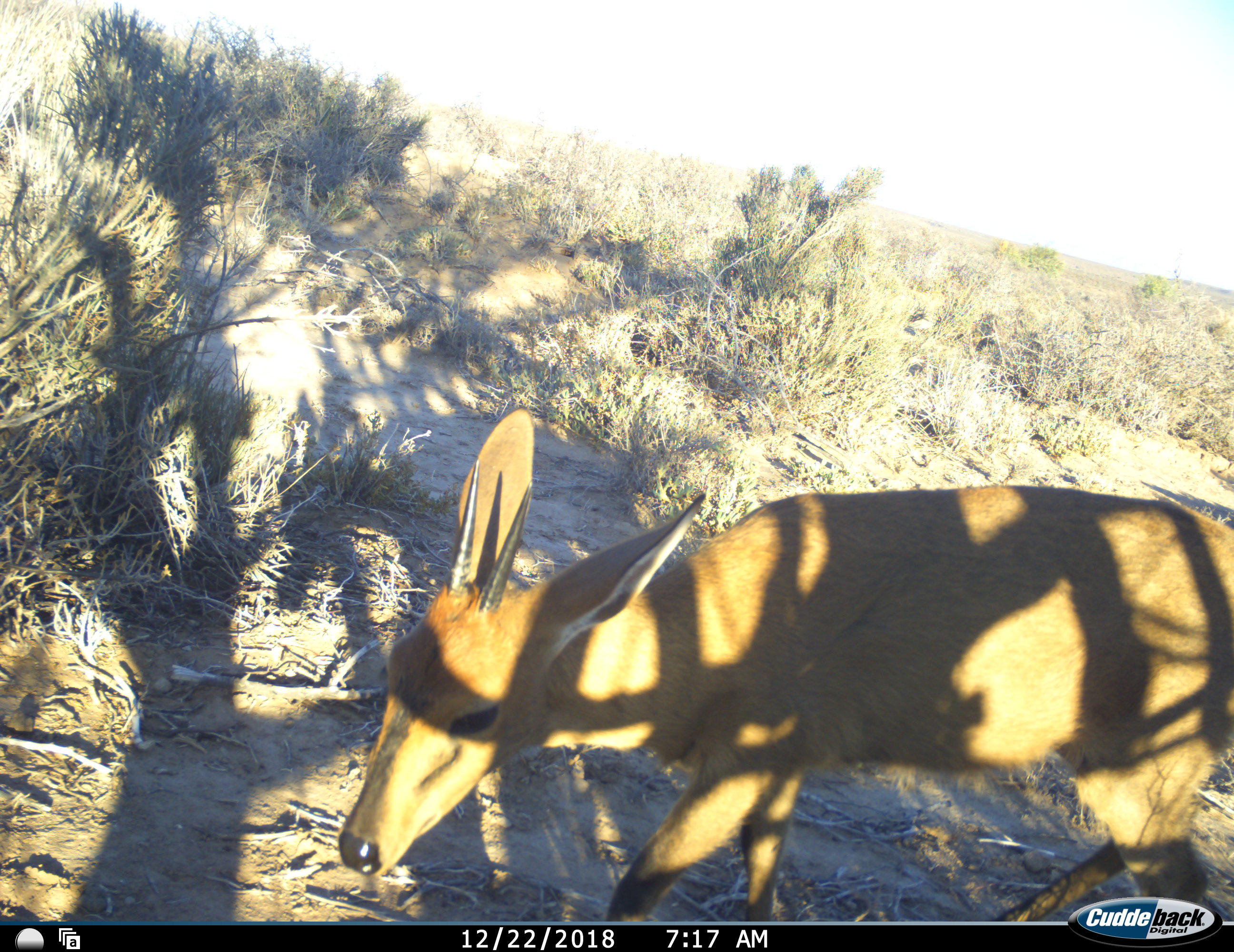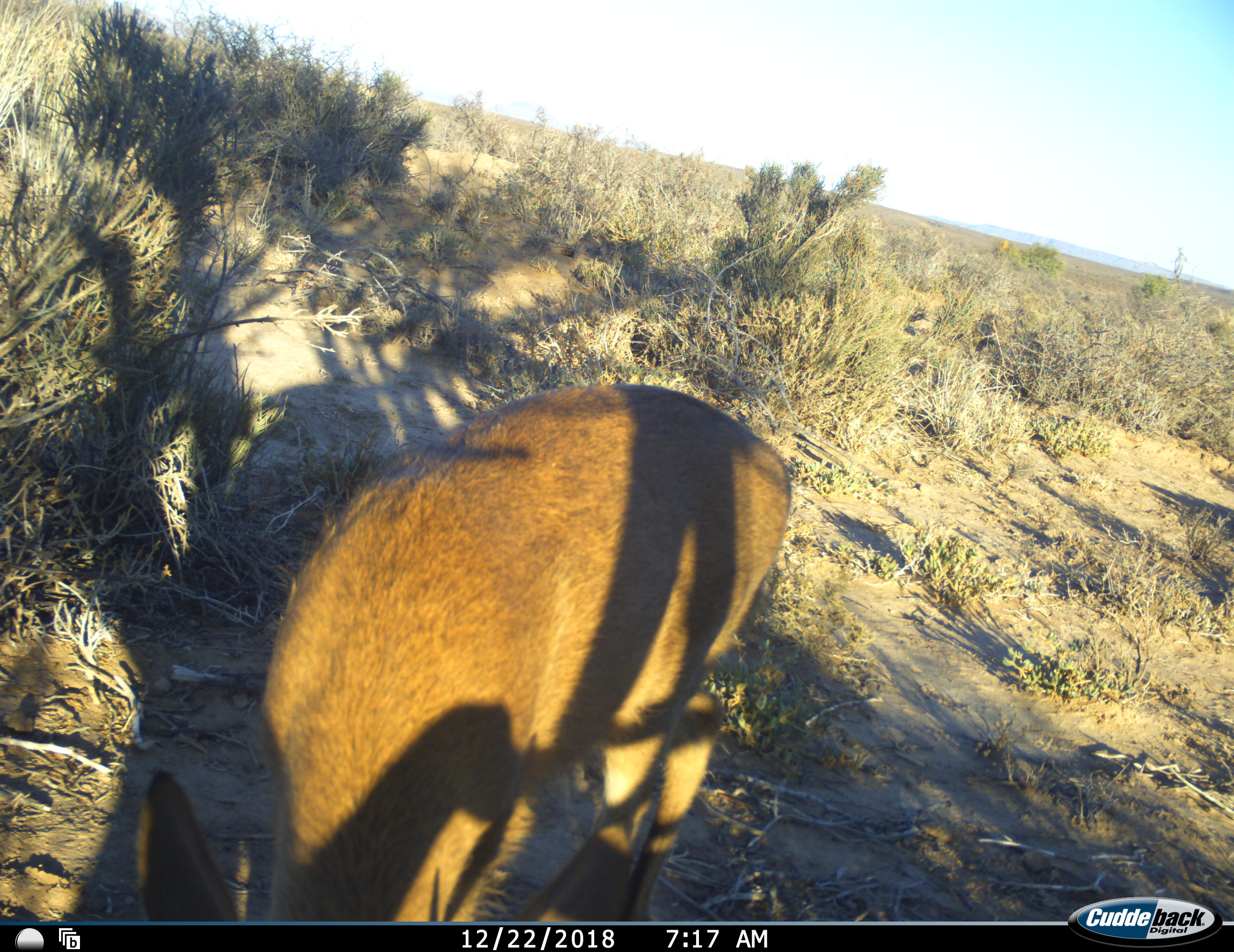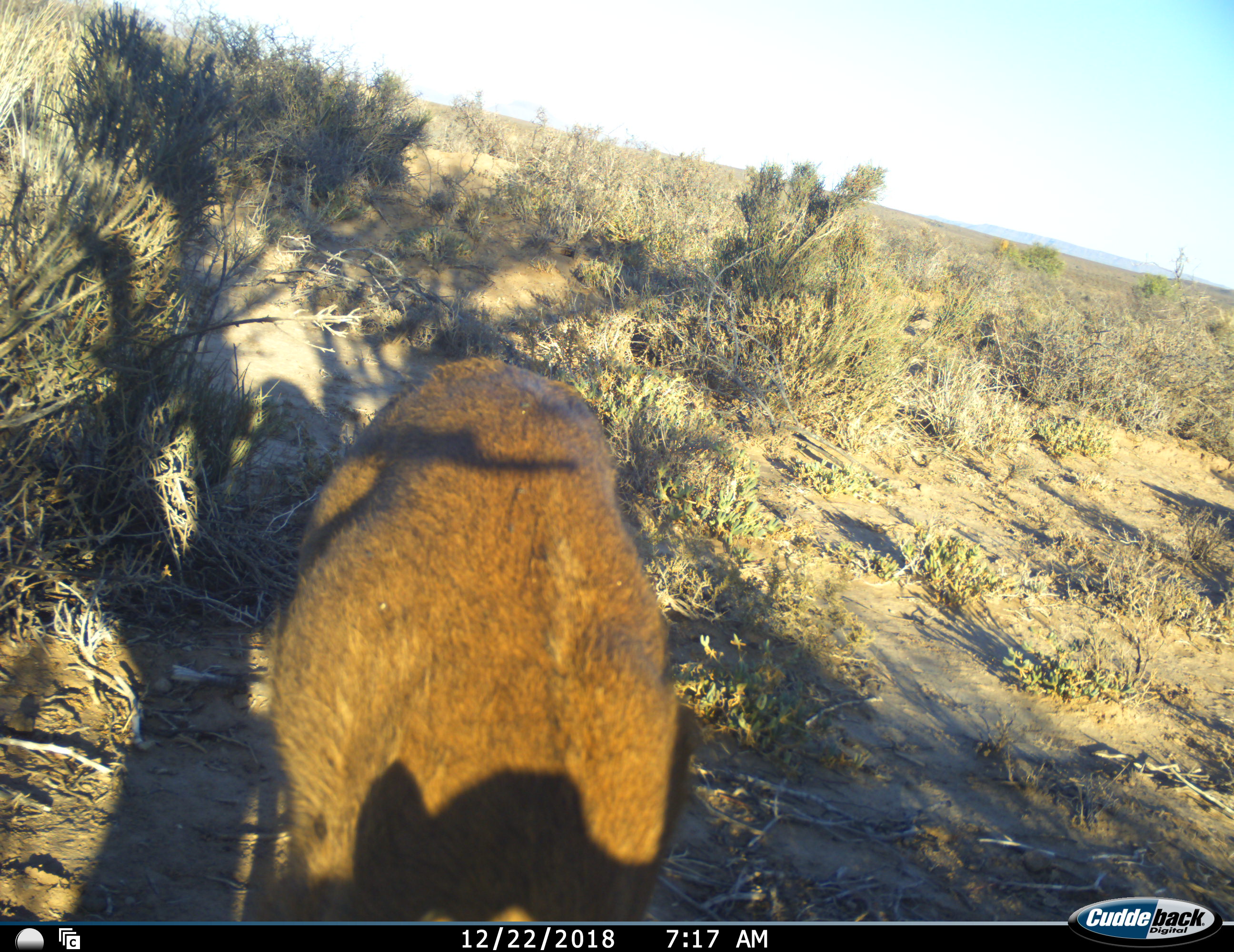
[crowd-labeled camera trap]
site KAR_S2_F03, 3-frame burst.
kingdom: Animalia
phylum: Chordata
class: Mammalia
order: Artiodactyla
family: Bovidae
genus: Sylvicapra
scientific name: Sylvicapra grimmia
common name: common duiker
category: duikercommongrey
Duikercommongrey (common duiker) (Sylvicapra grimmia), count 1. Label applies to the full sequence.